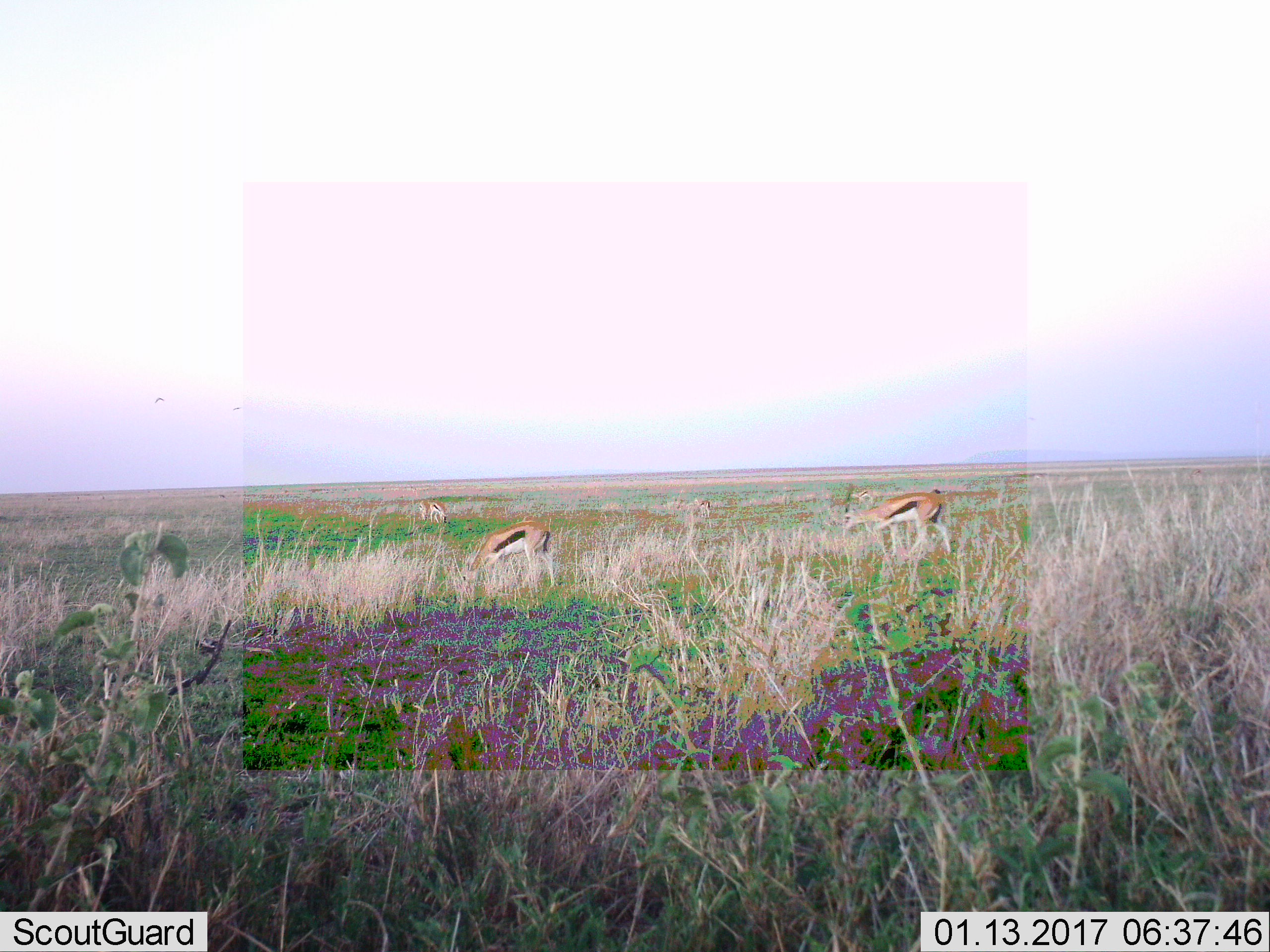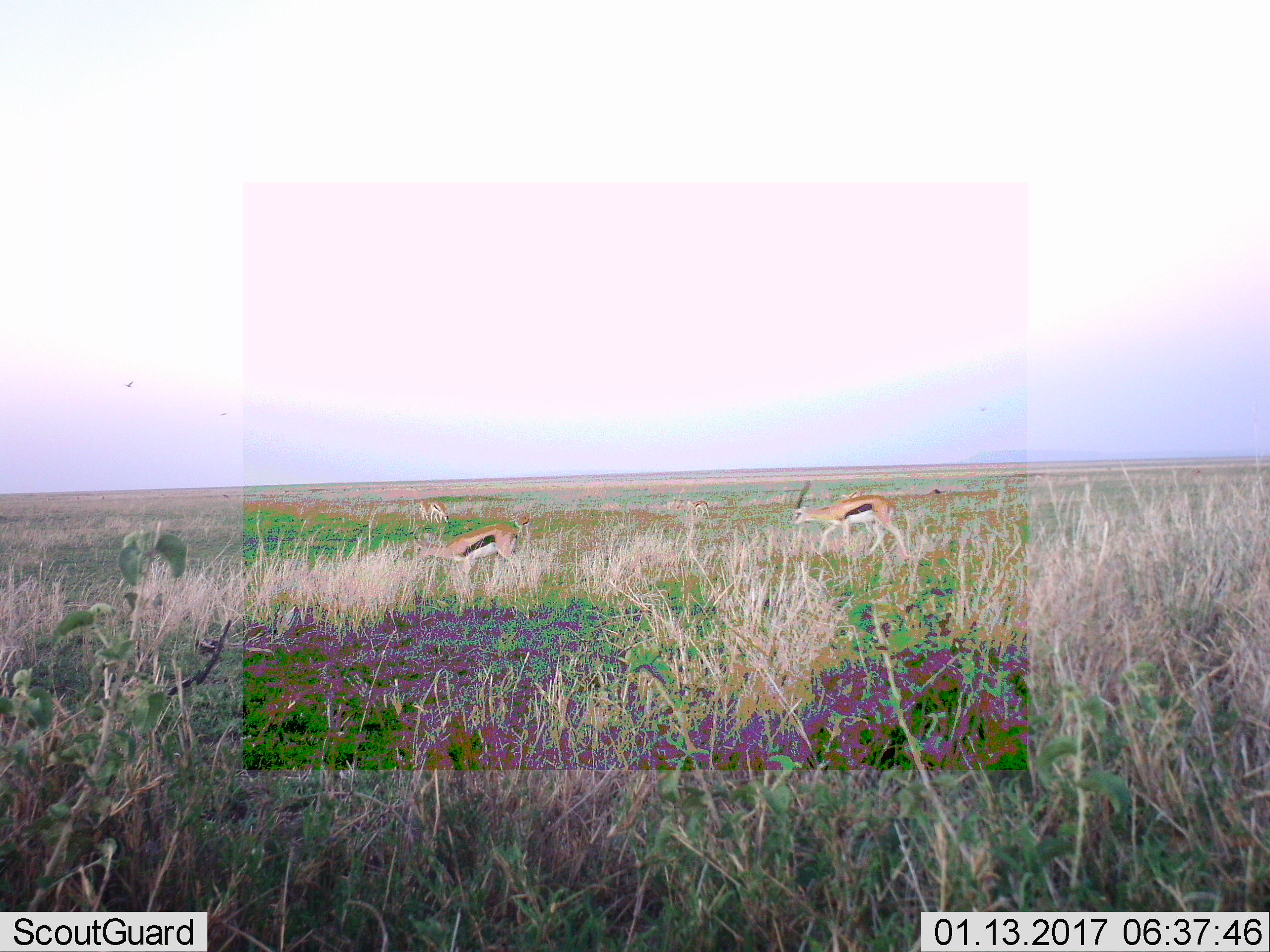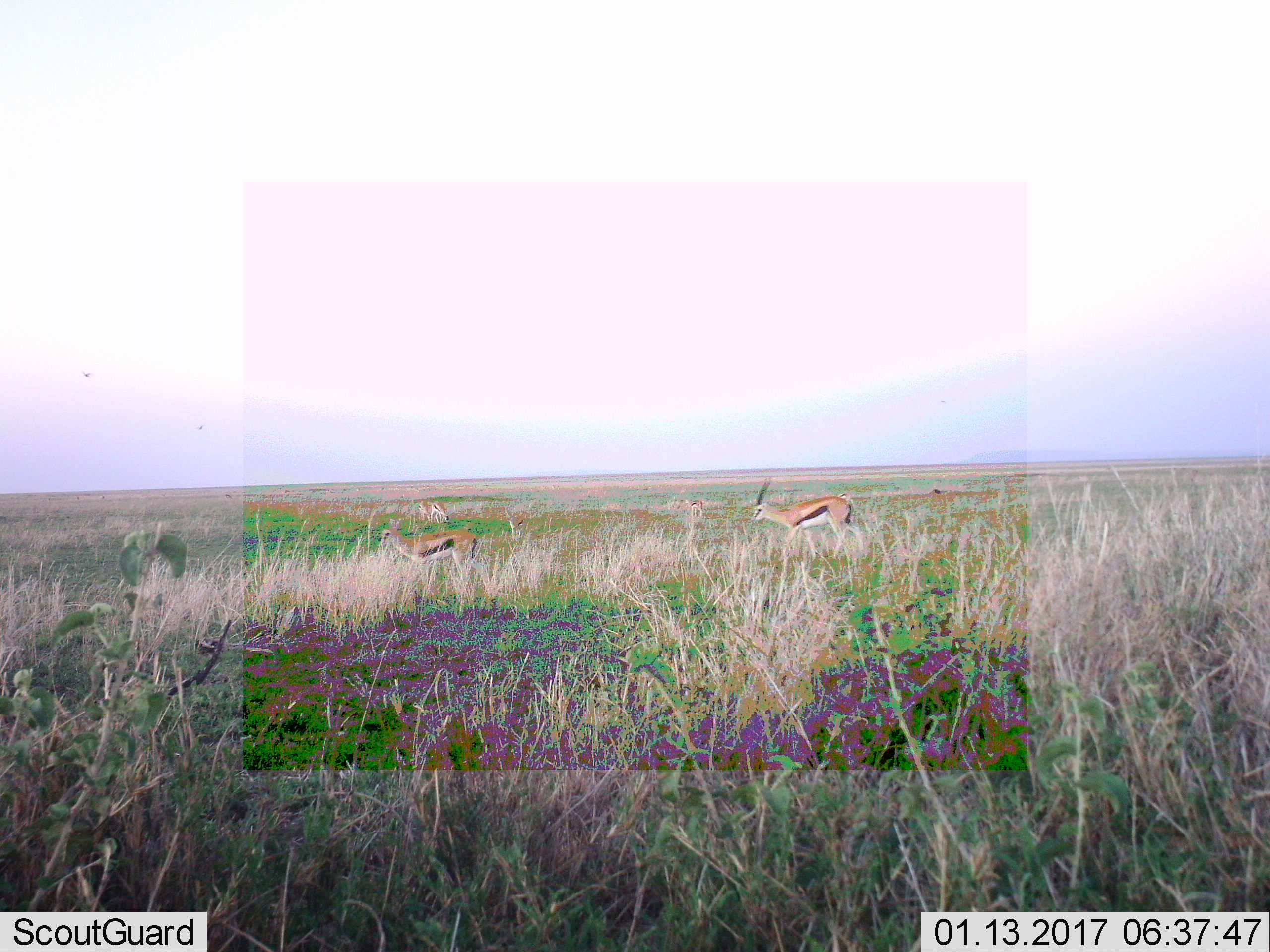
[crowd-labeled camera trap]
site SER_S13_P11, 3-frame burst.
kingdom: Animalia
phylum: Chordata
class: Mammalia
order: Artiodactyla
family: Bovidae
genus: Eudorcas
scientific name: Eudorcas thomsonii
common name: thomson's gazelle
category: gazellethomsons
Gazellethomsons (thomson's gazelle) (Eudorcas thomsonii), count 3. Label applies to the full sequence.